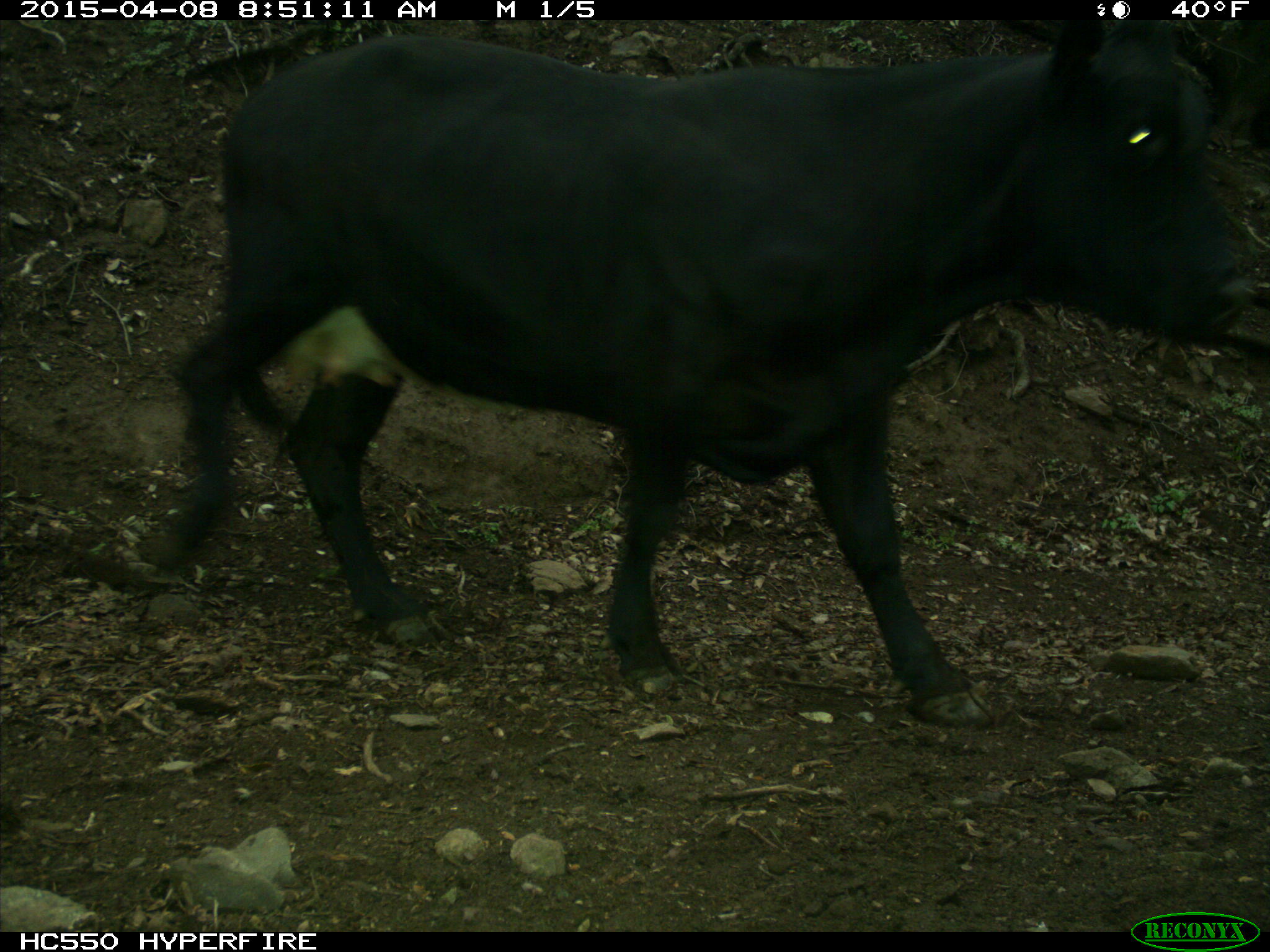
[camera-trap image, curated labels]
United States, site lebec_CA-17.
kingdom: Animalia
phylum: Chordata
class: Mammalia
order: Artiodactyla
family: Bovidae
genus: Bos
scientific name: Bos taurus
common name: domestic cow